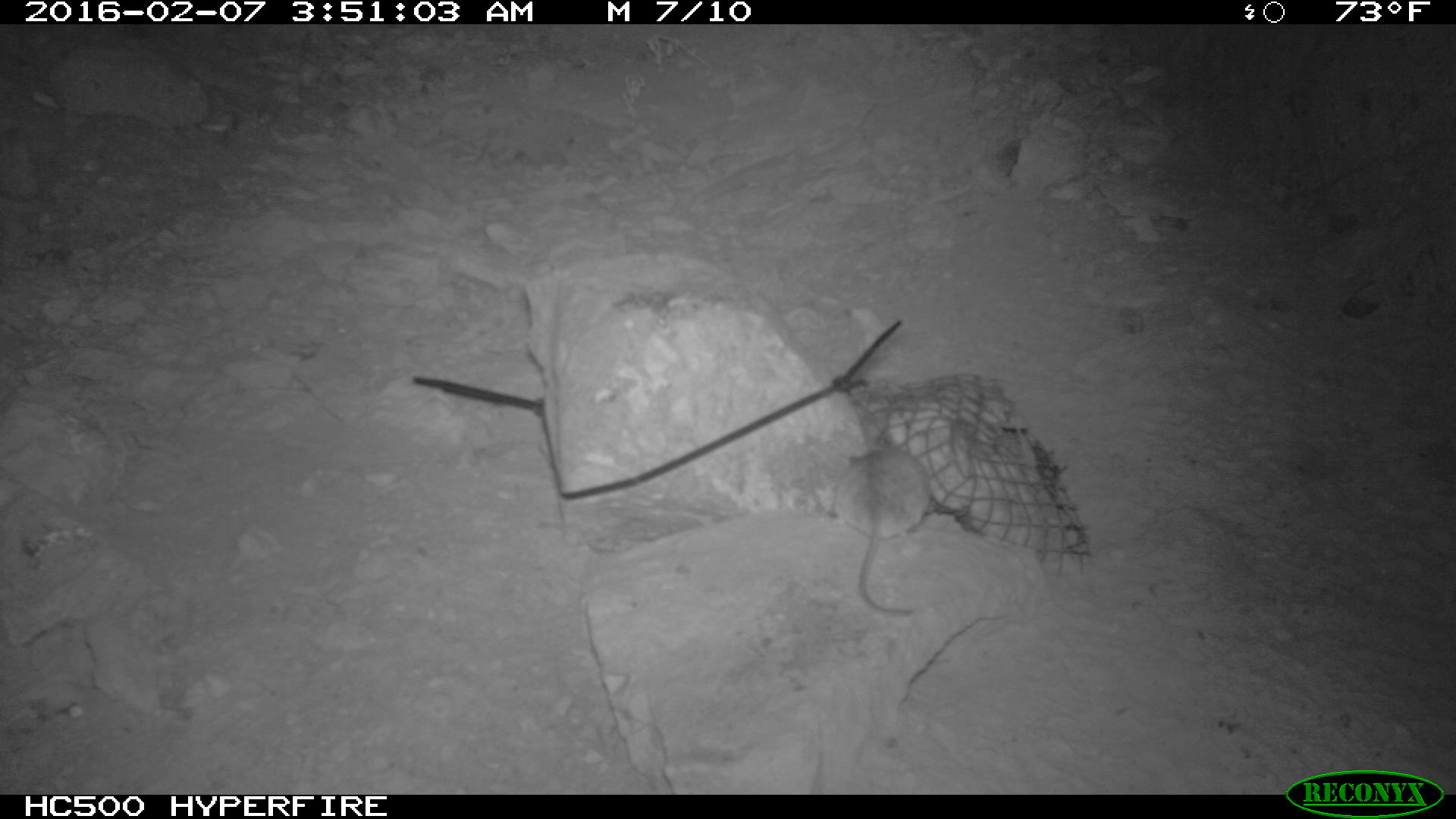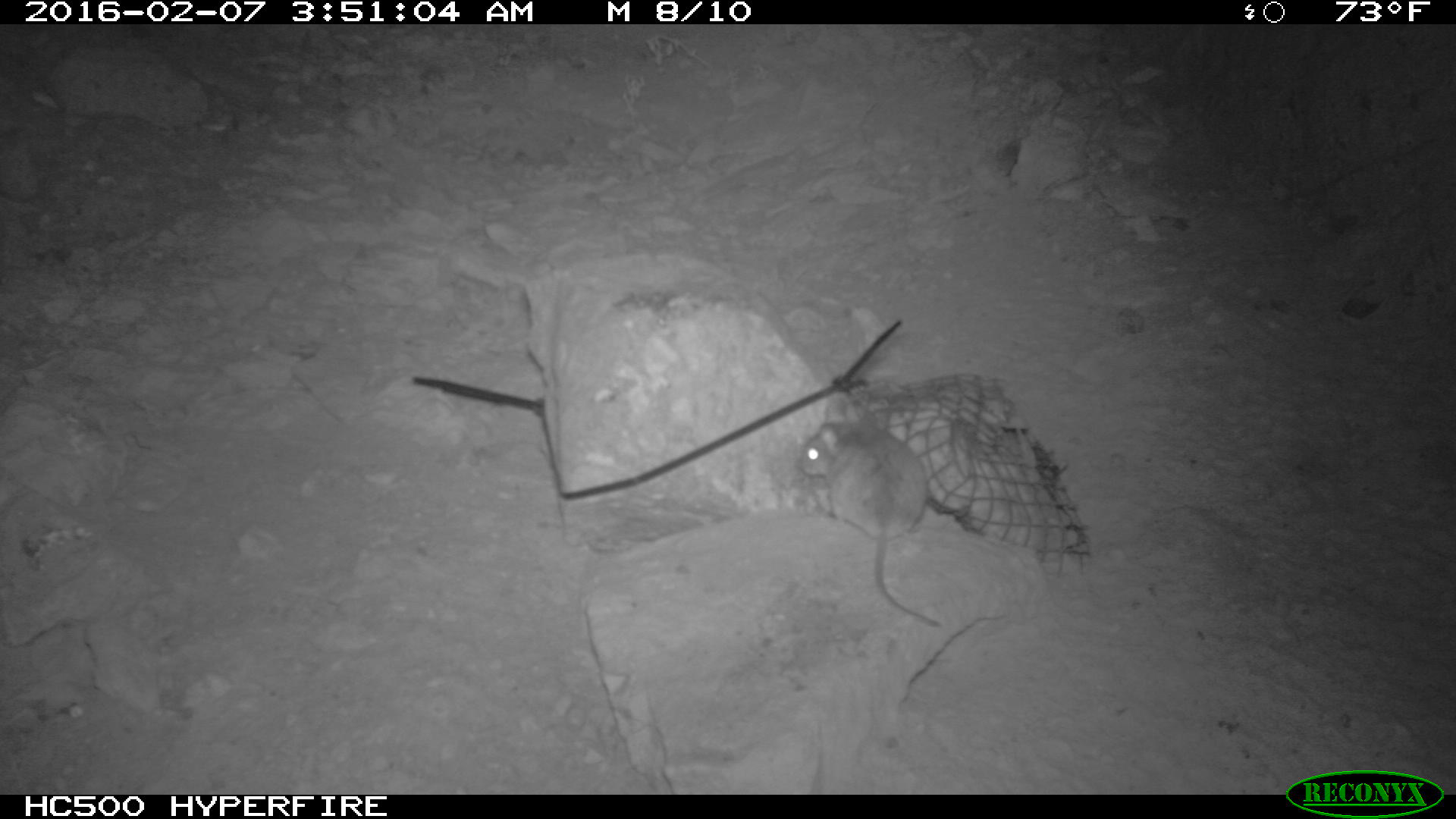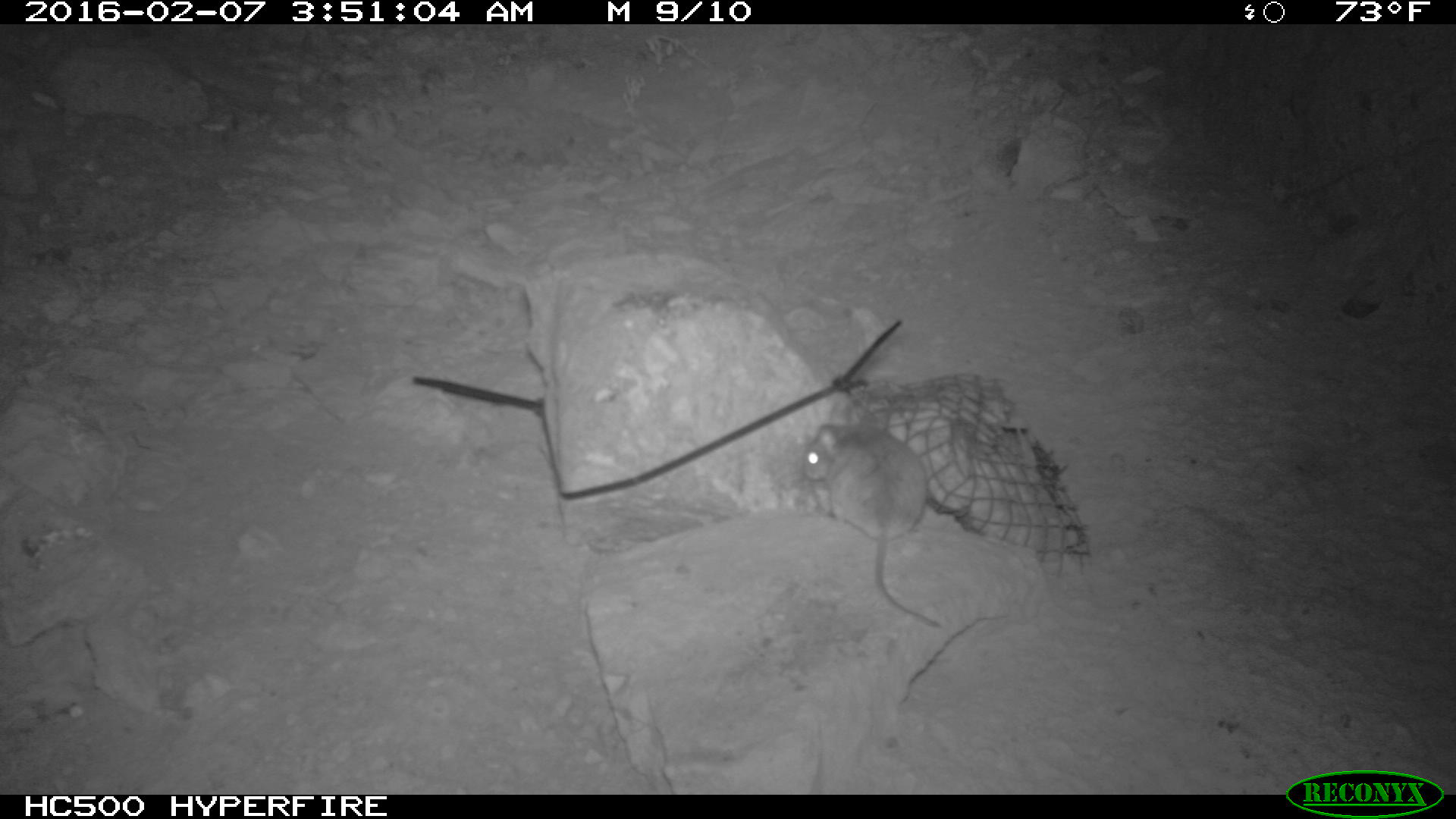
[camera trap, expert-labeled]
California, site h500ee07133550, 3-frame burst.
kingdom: Animalia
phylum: Chordata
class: Mammalia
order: Rodentia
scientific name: Rodentia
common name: rodent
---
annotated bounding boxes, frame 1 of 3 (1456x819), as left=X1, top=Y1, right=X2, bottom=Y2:
rodent: left=831, top=446, right=930, bottom=618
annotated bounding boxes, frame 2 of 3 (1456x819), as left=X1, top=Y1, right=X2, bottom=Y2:
rodent: left=798, top=396, right=942, bottom=626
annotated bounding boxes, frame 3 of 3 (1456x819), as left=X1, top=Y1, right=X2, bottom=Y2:
rodent: left=801, top=404, right=941, bottom=626